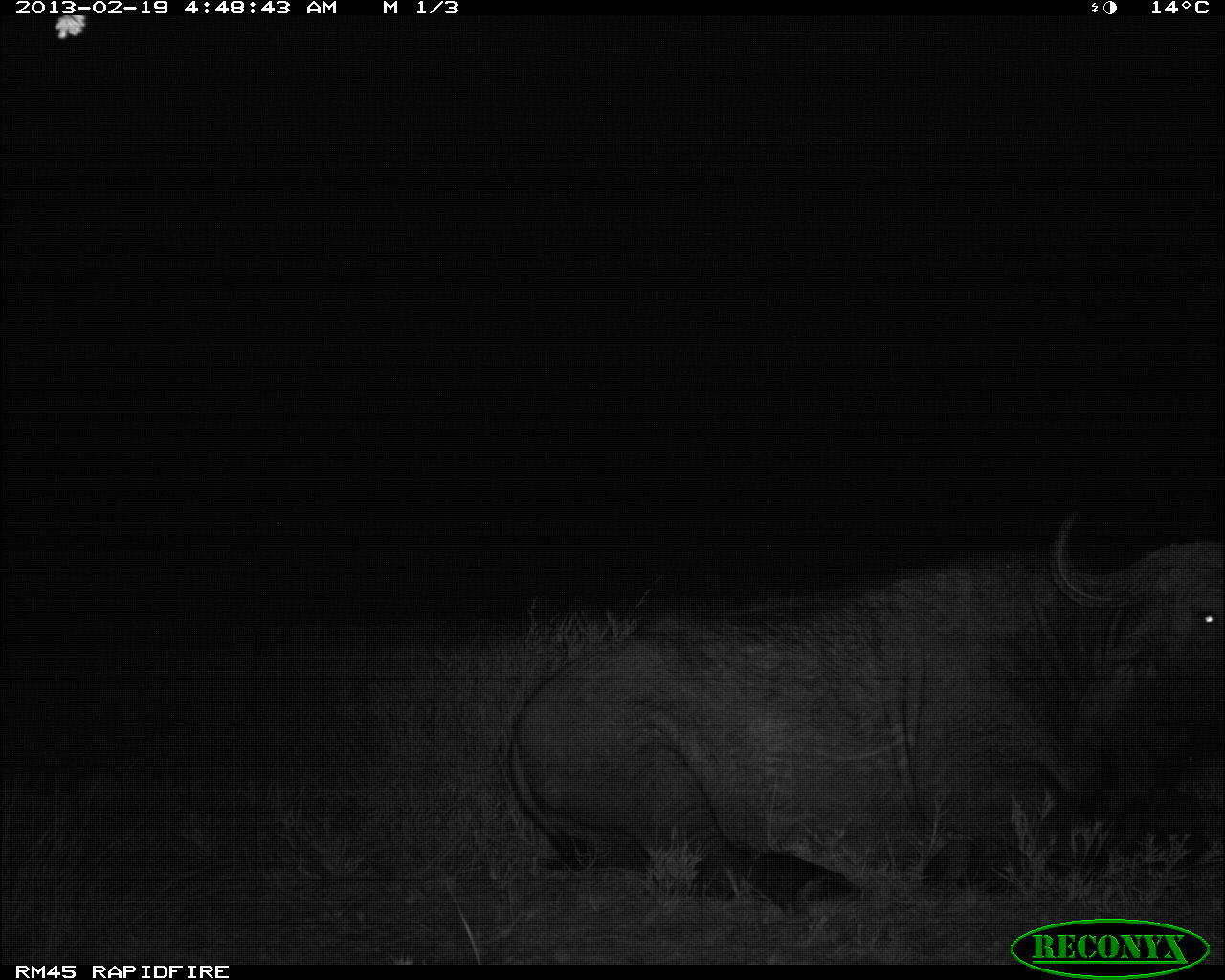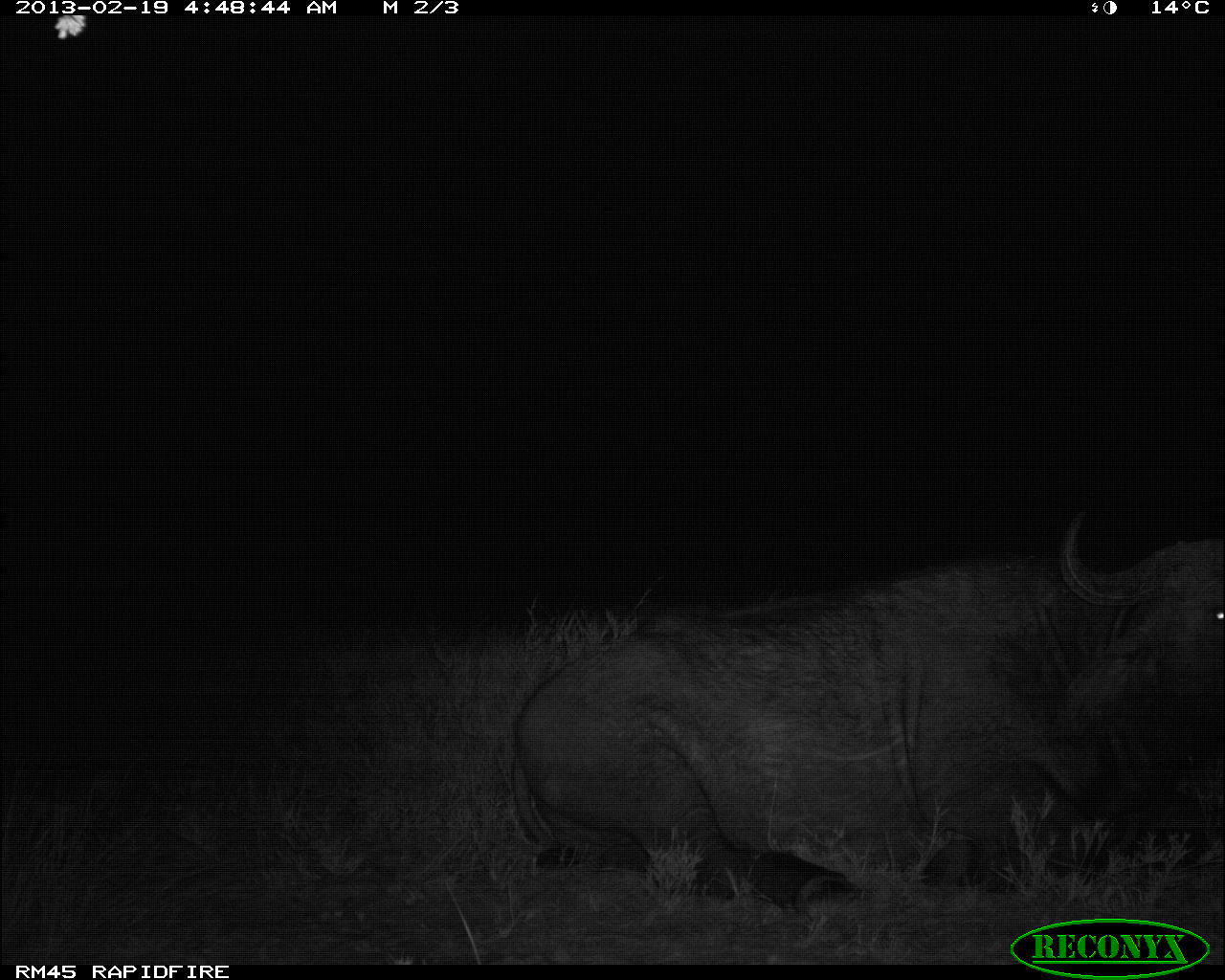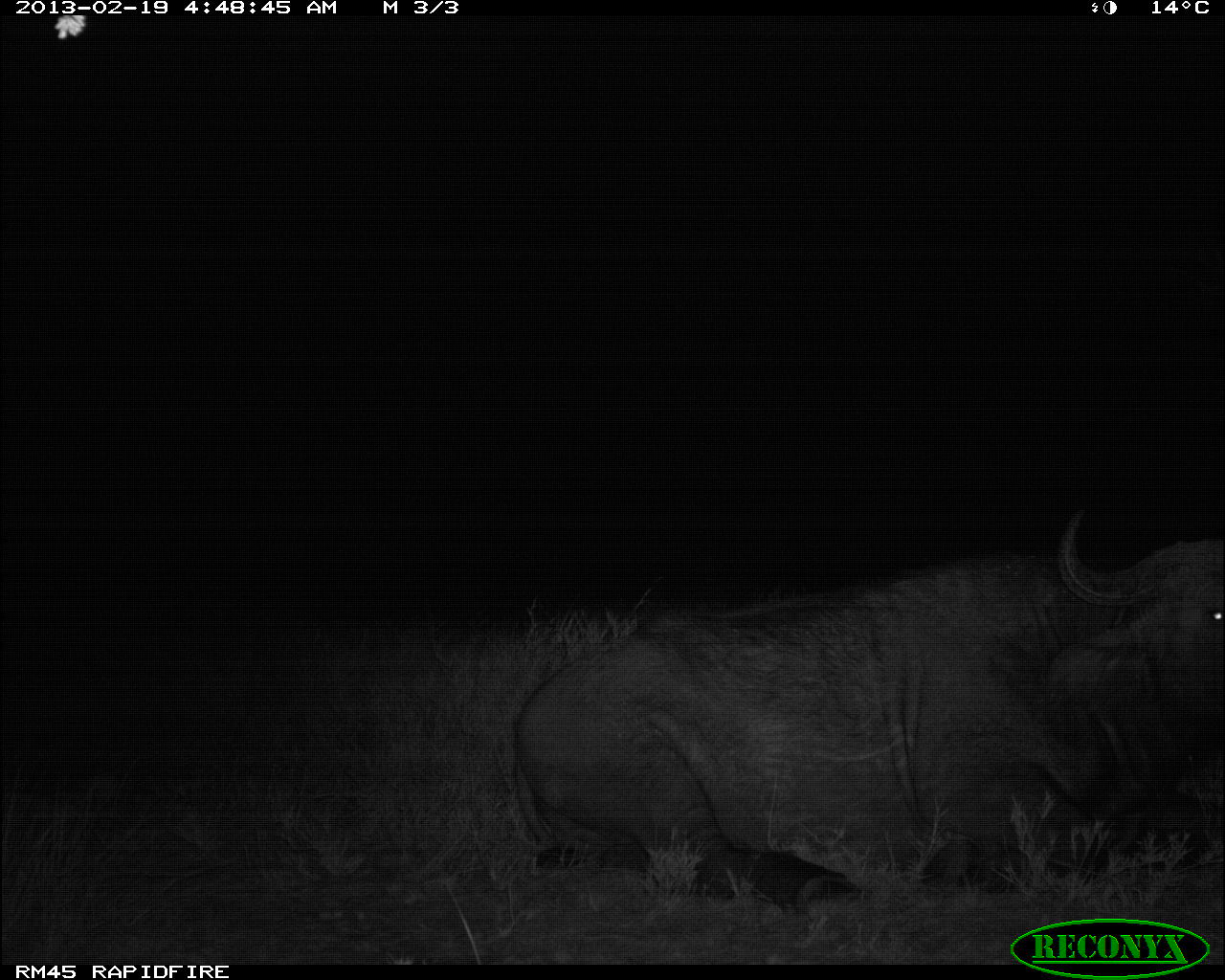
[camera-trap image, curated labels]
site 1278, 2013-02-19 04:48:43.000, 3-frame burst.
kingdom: Animalia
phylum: Chordata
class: Mammalia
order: Artiodactyla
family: Bovidae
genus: Syncerus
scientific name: Syncerus caffer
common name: african buffalo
Syncerus caffer (african buffalo), count 1.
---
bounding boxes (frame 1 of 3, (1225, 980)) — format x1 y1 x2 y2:
syncerus caffer: 499 515 1225 921